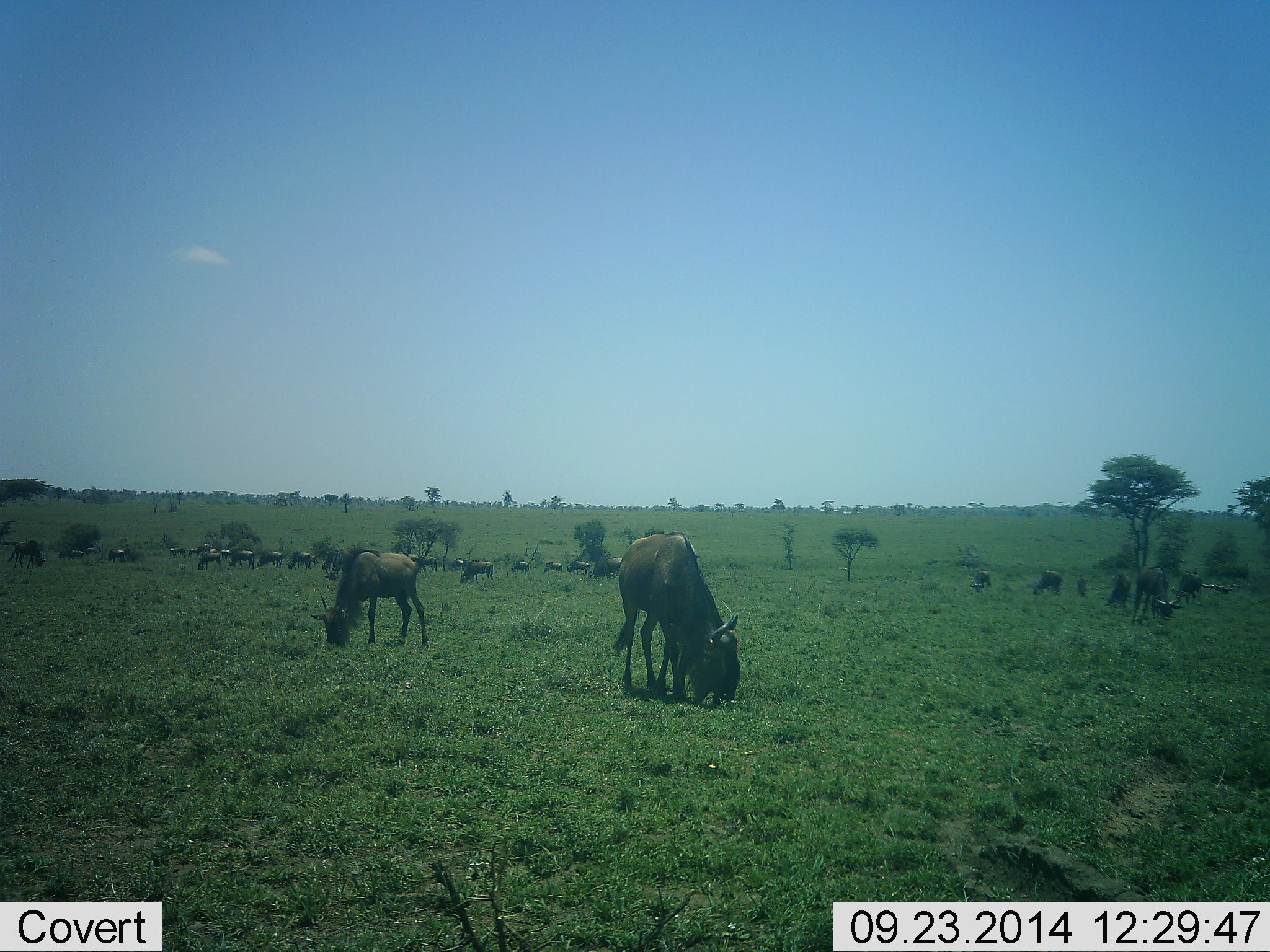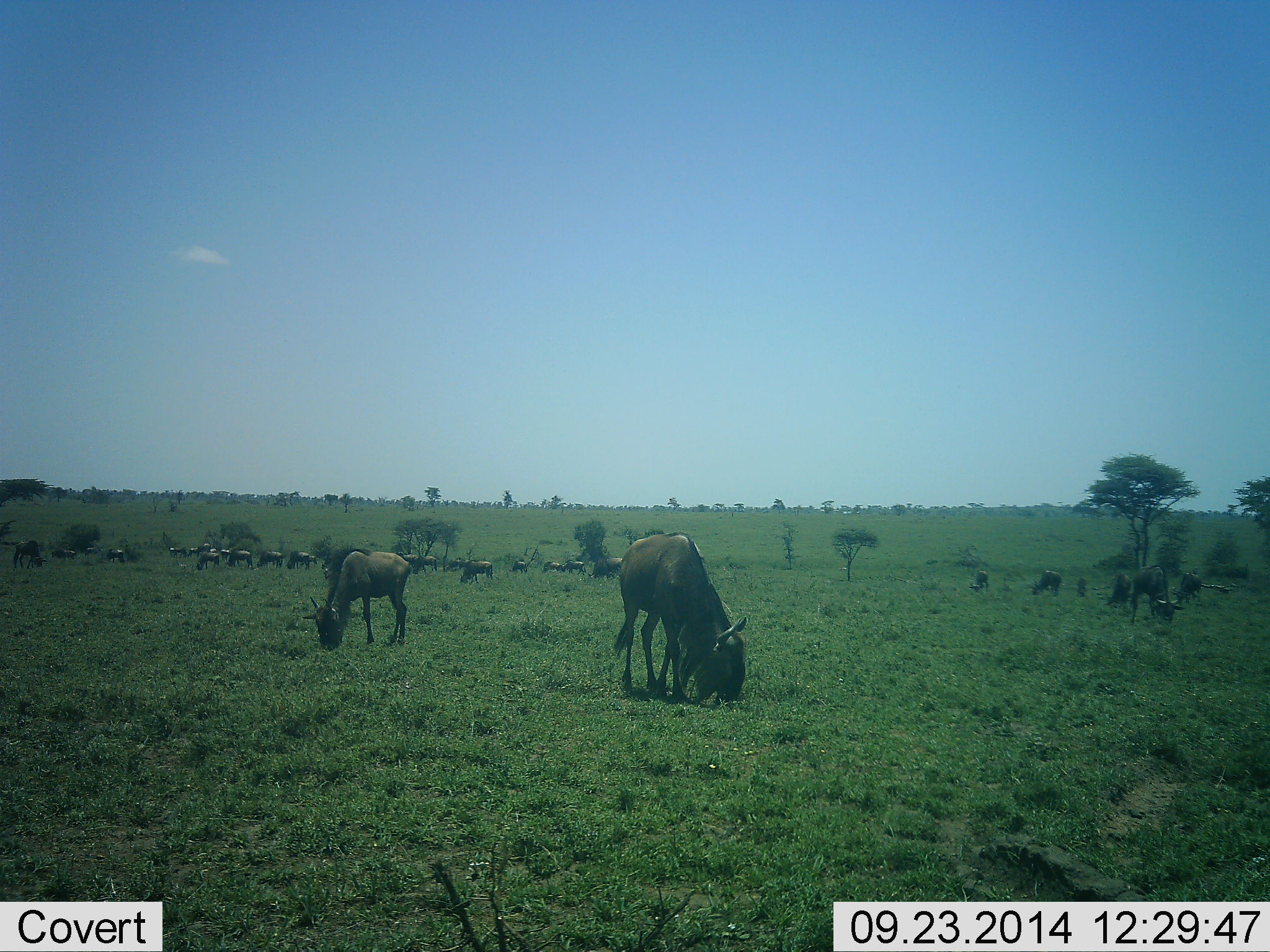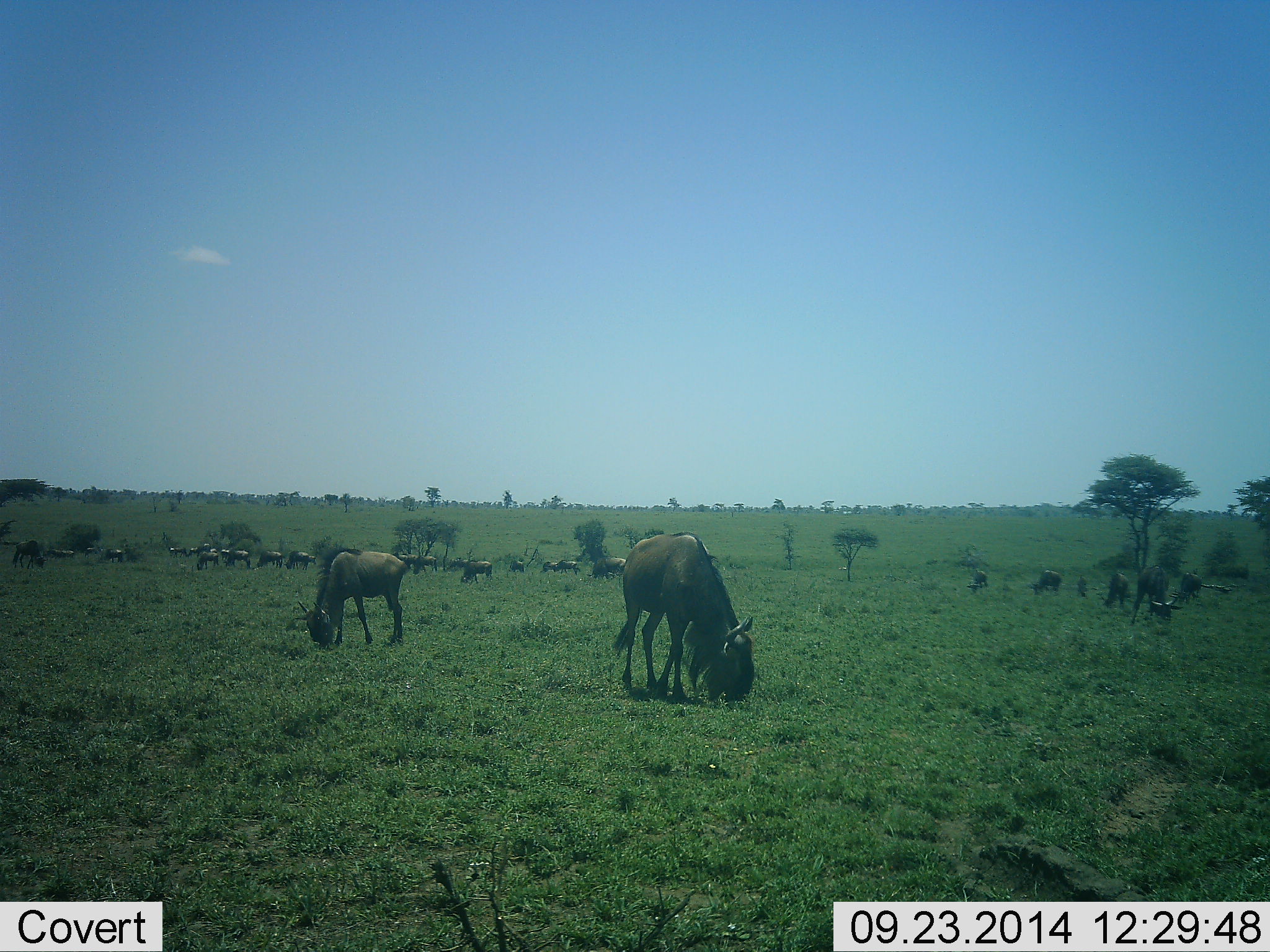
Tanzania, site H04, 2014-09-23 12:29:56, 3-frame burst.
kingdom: Animalia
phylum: Chordata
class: Mammalia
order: Artiodactyla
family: Bovidae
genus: Connochaetes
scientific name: Connochaetes taurinus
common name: blue wildebeest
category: wildebeest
Wildebeest (blue wildebeest) (Connochaetes taurinus), count 11-50. Behavior (volunteer vote fractions): standing 20%, resting 0%, moving 20%, interacting 0%. Young present (vote fraction): 10%. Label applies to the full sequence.